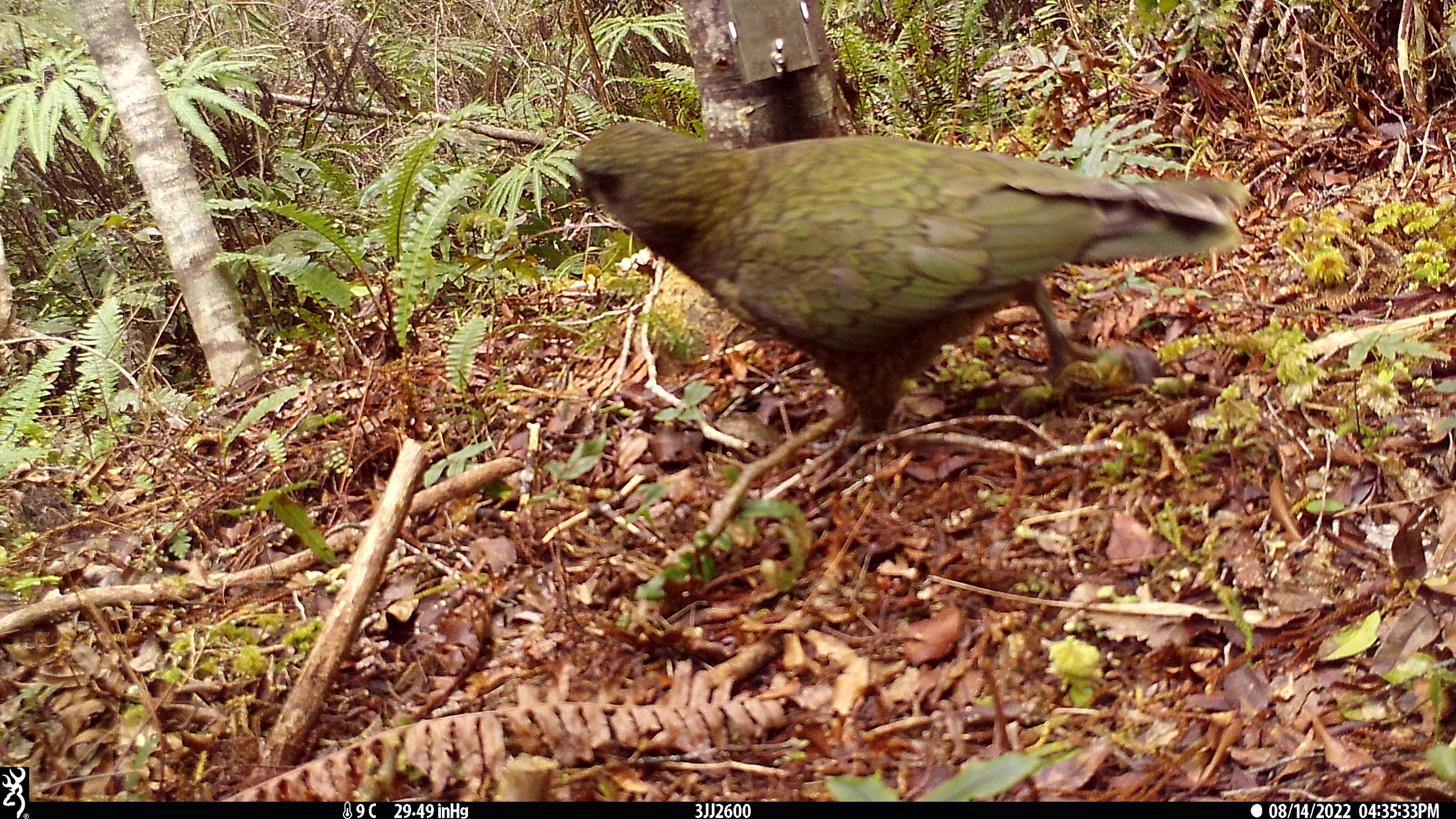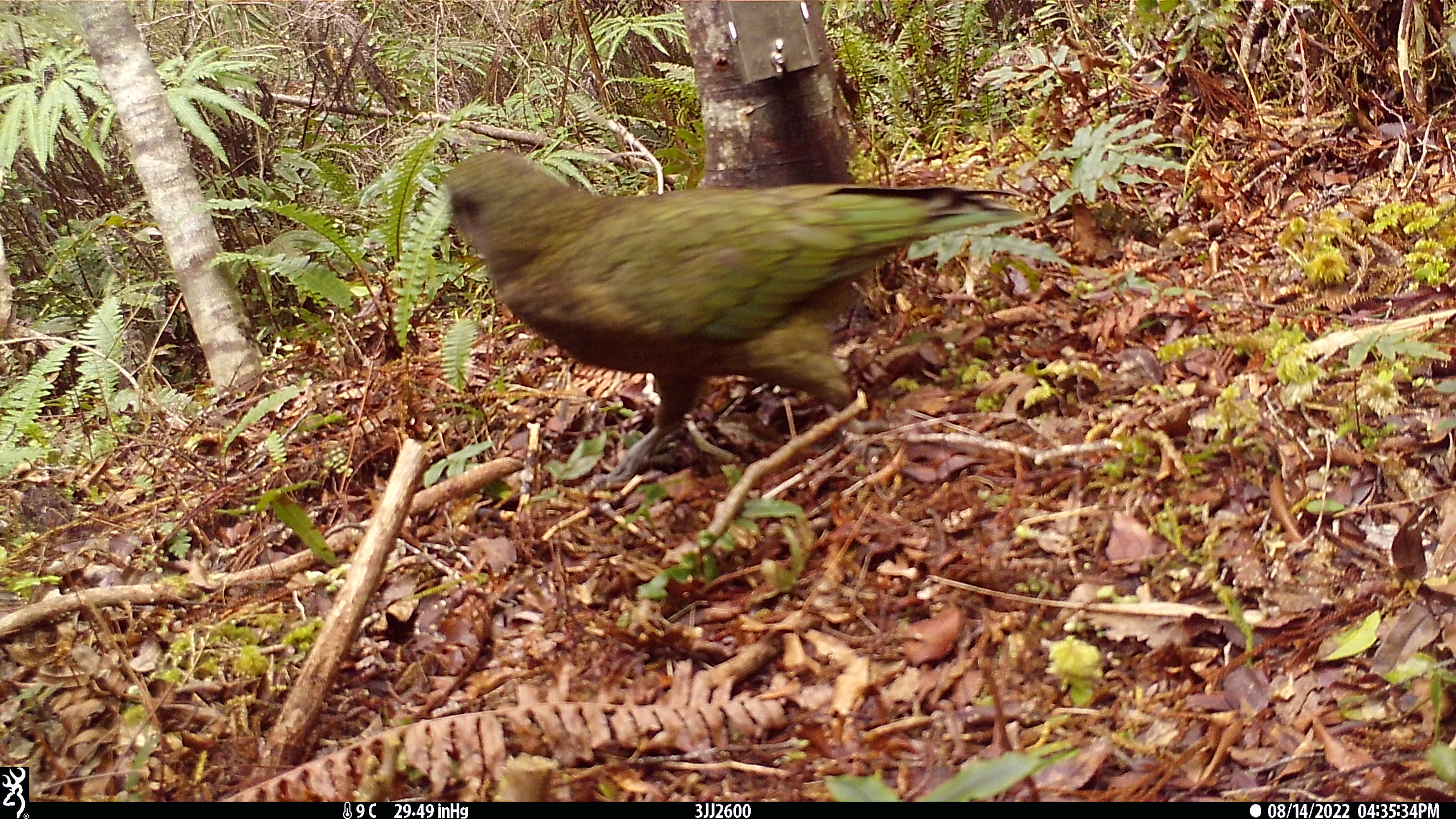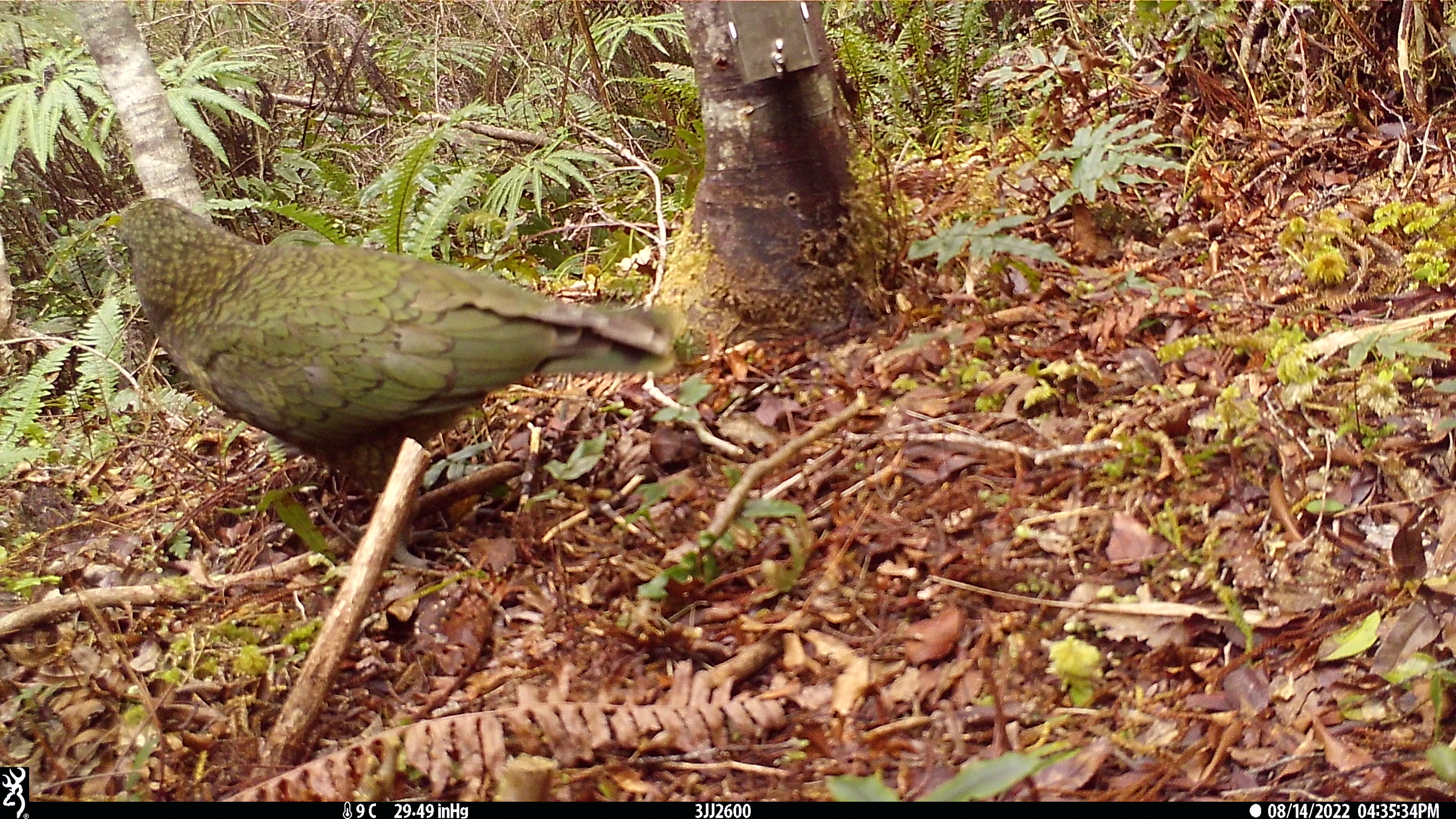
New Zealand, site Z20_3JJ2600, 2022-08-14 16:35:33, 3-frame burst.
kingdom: Animalia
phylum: Chordata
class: Aves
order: Psittaciformes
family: Strigopidae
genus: Nestor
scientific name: Nestor notabilis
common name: kea